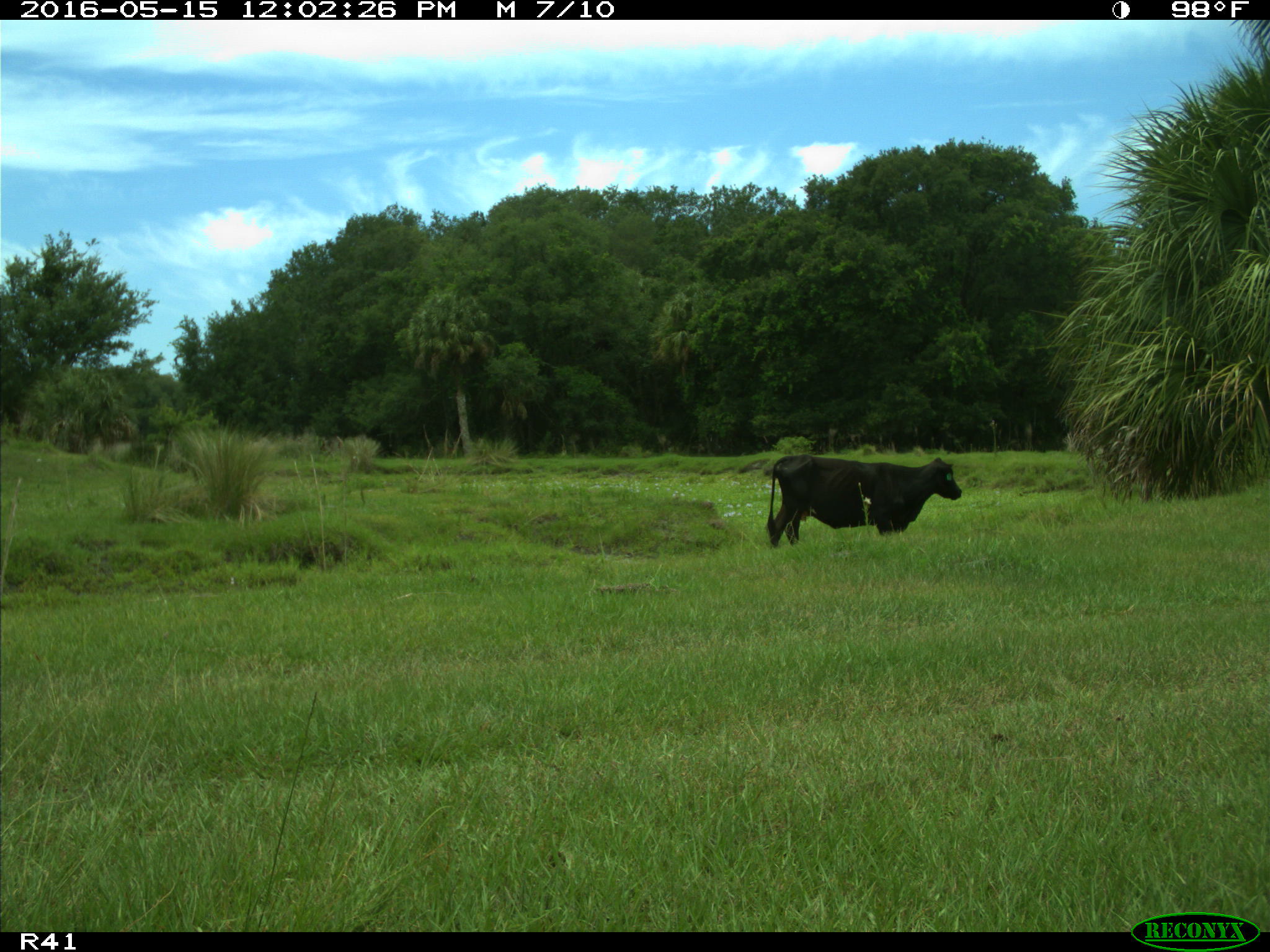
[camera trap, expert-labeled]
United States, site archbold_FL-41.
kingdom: Animalia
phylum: Chordata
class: Mammalia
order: Artiodactyla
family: Bovidae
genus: Bos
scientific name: Bos taurus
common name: domestic cow